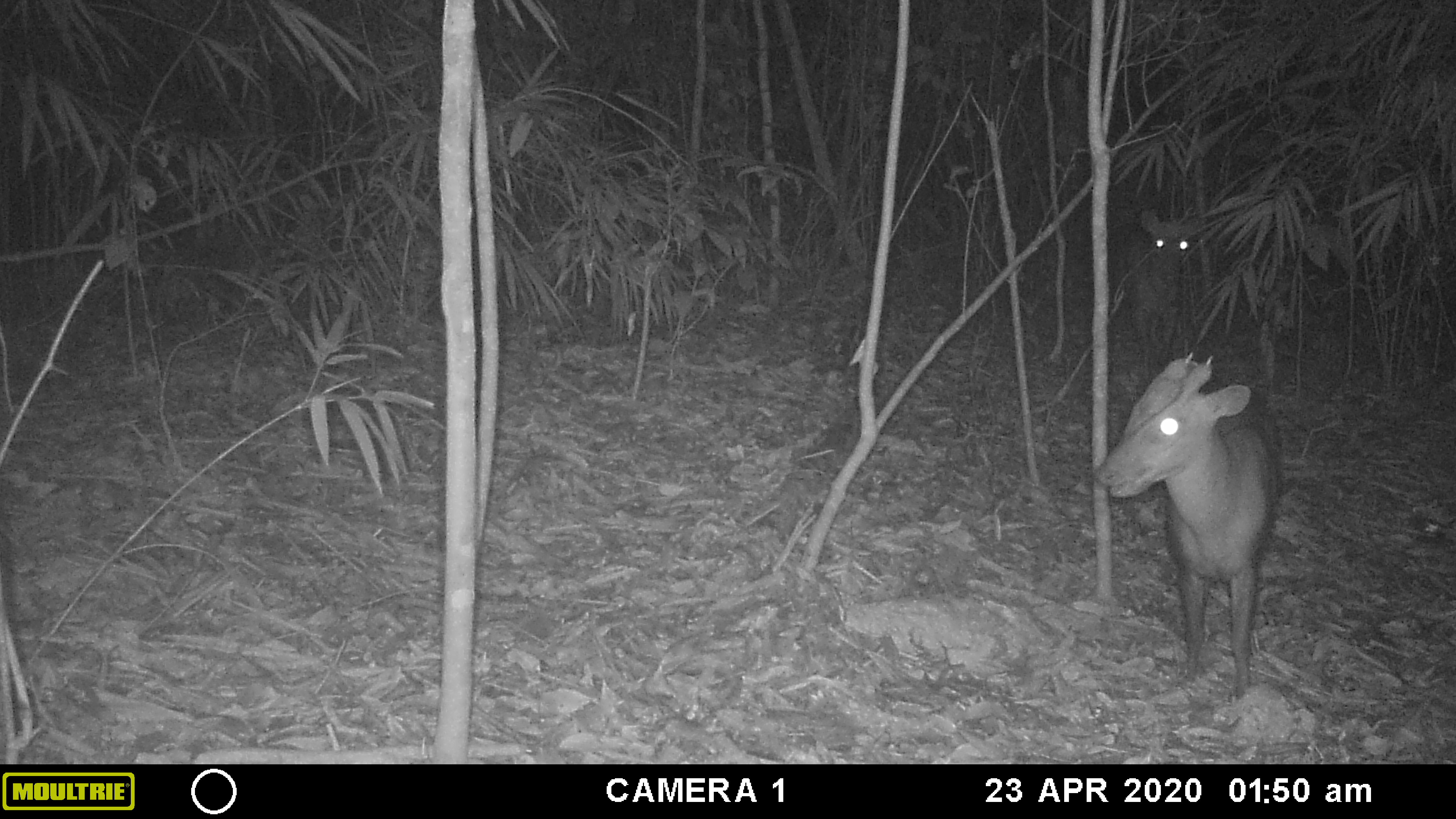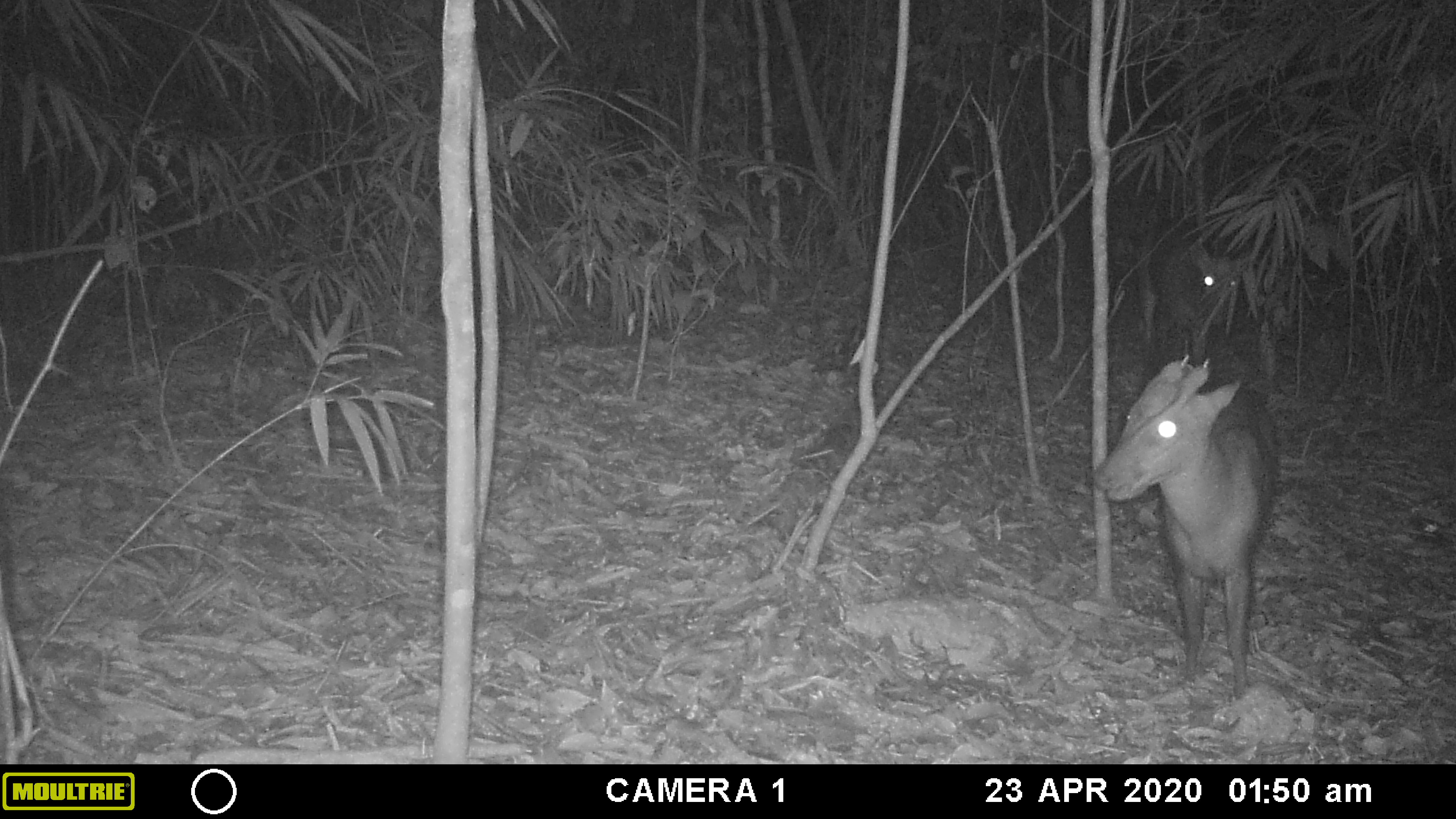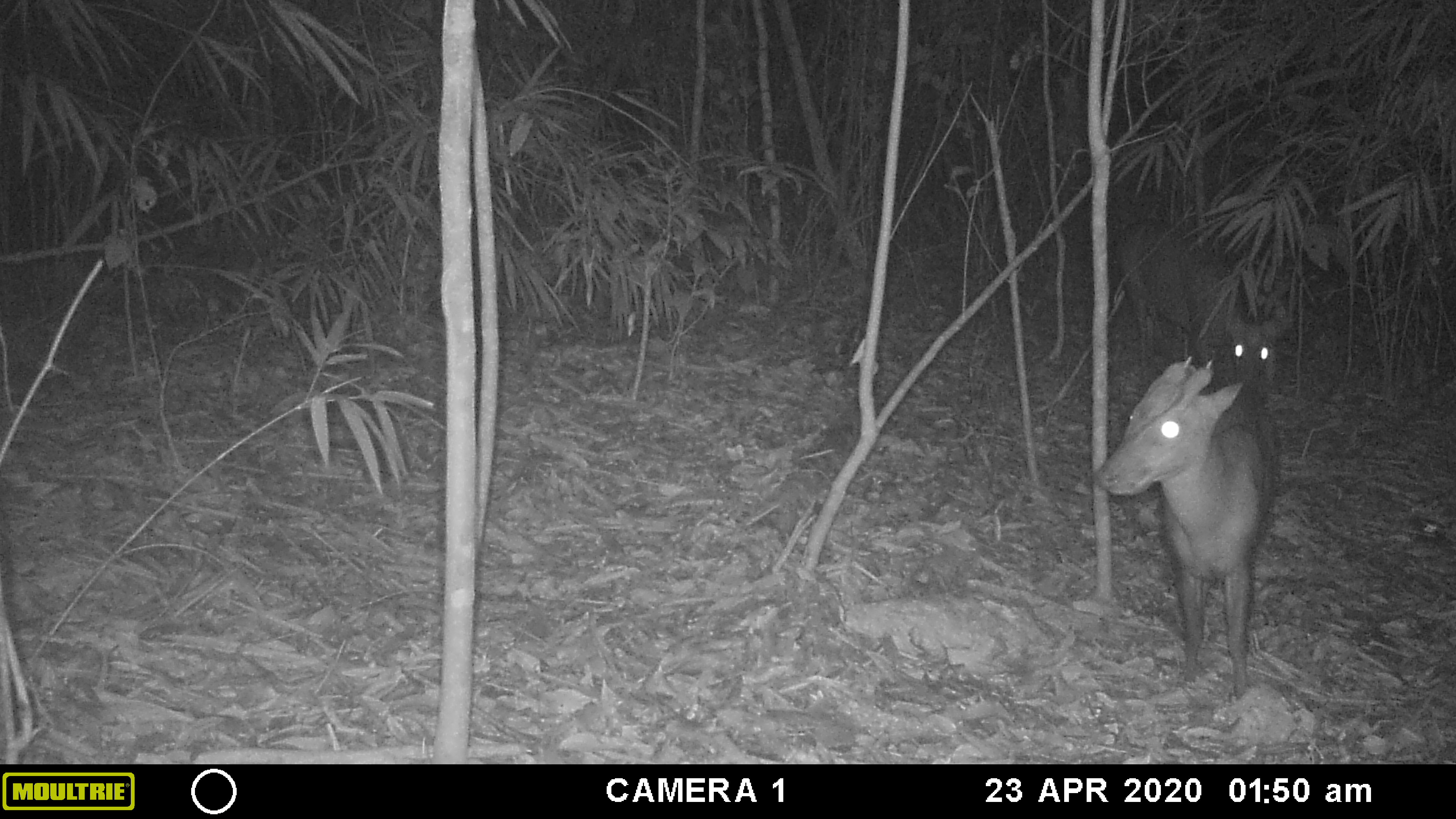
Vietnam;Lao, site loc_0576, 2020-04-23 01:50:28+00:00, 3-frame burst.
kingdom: Animalia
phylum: Chordata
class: Mammalia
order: Artiodactyla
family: Cervidae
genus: Muntiacus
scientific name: Muntiacus rooseveltorum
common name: roosevelt's muntjac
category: roosevelts muntjac group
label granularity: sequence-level